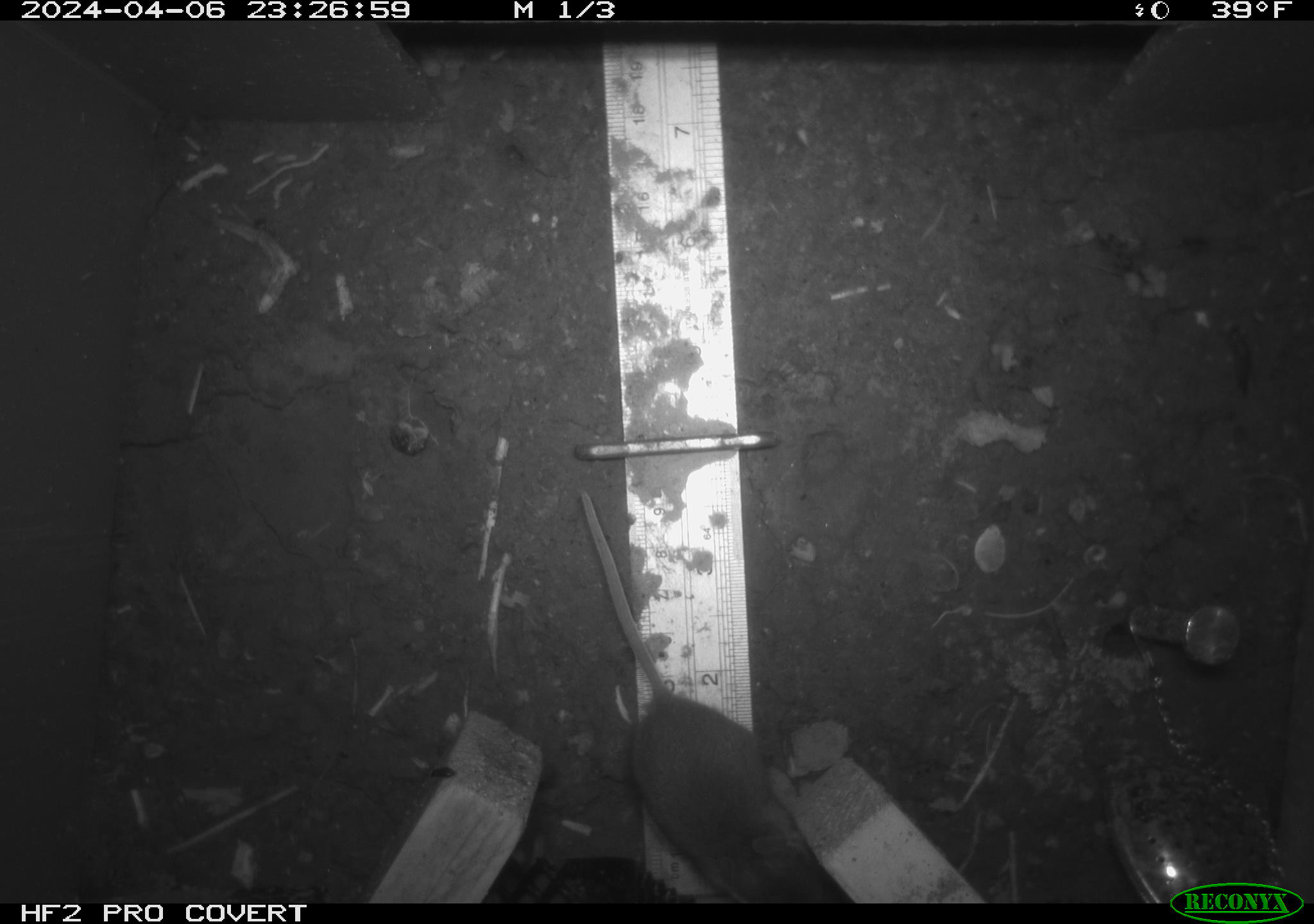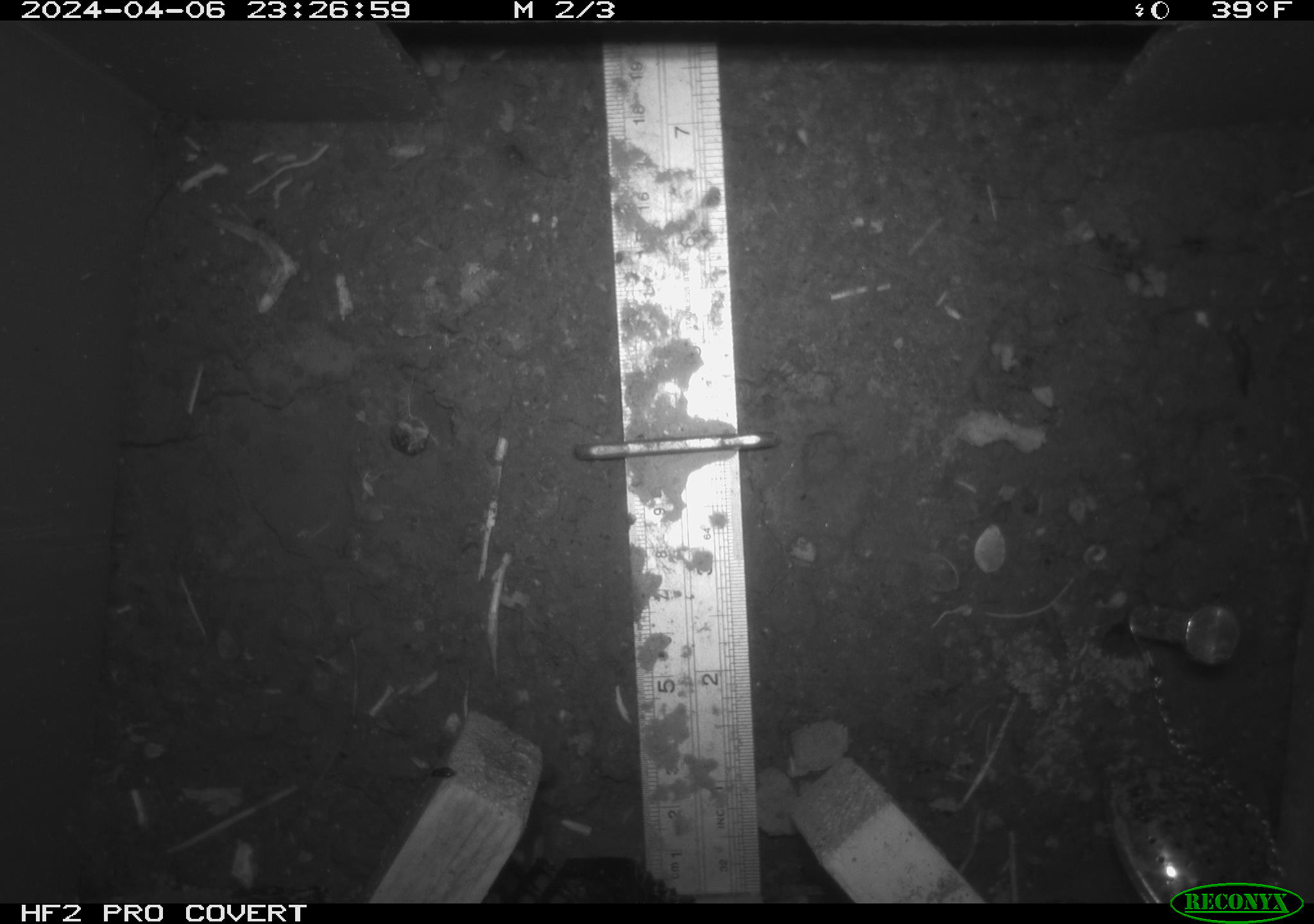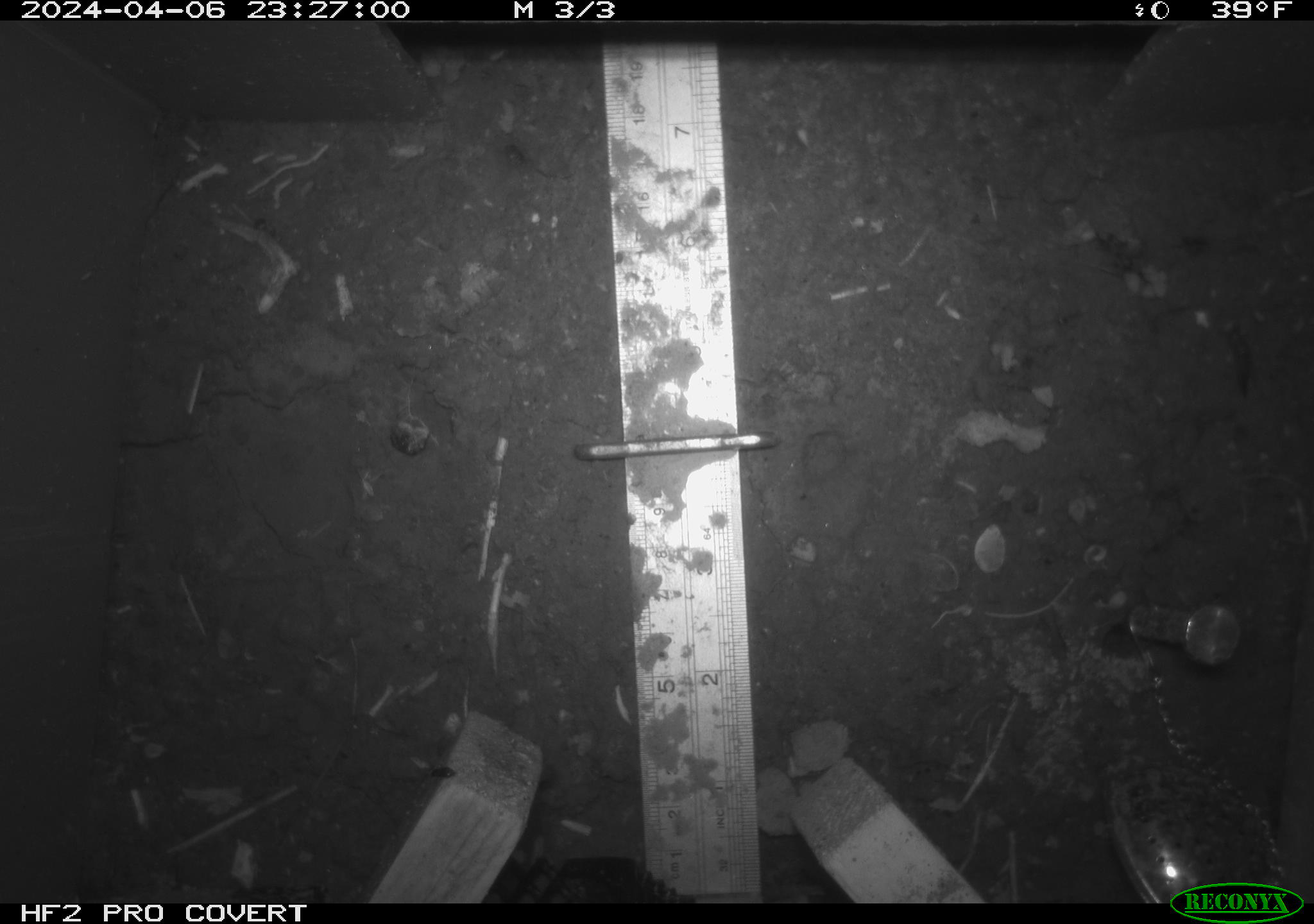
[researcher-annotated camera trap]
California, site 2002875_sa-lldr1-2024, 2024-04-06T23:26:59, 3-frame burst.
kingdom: Animalia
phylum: Chordata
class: Mammalia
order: Rodentia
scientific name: Rodentia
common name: mouse species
Mouse species (Rodentia).